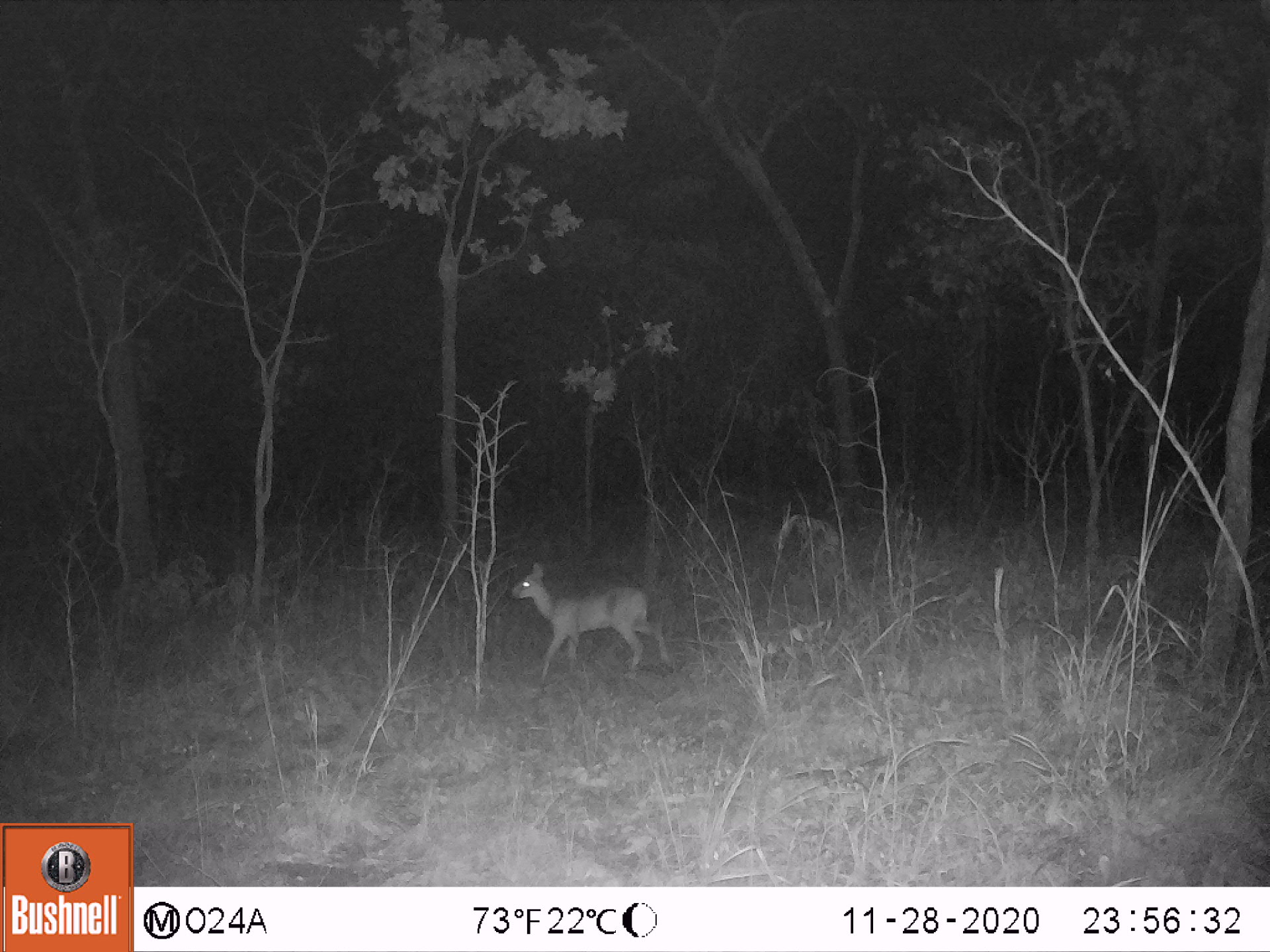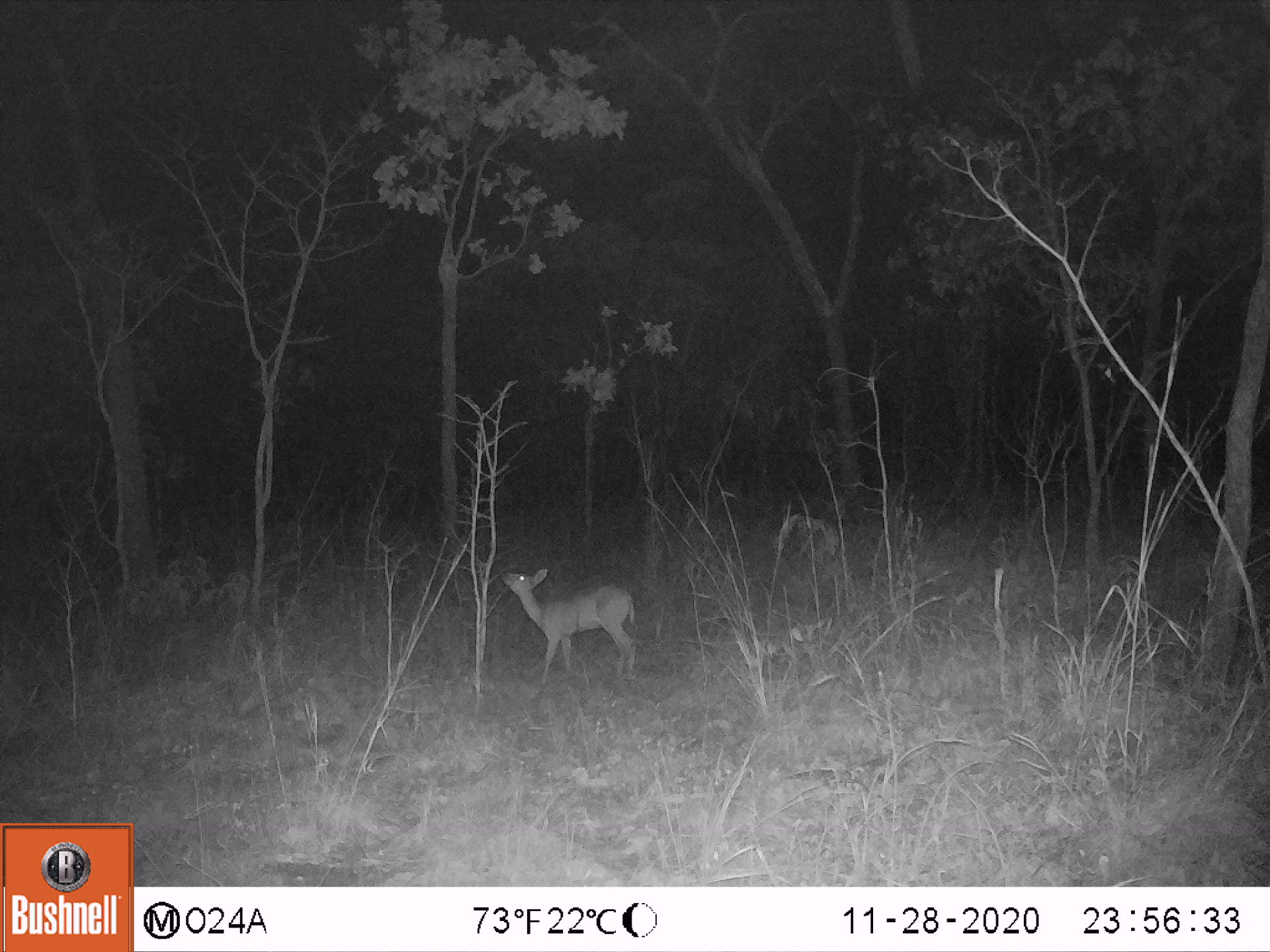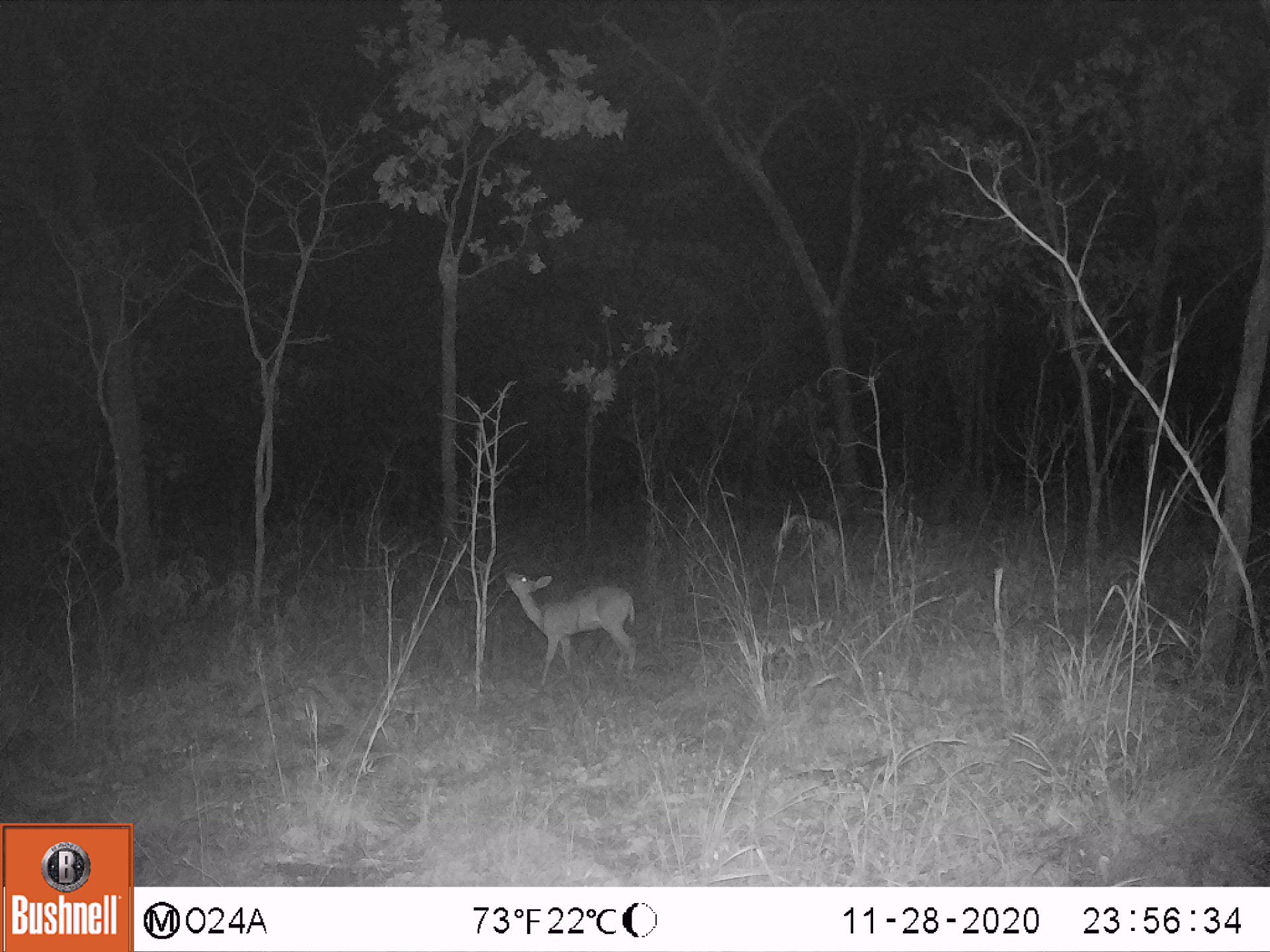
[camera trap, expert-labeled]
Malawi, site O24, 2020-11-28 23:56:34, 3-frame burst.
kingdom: Animalia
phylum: Chordata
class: Mammalia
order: Artiodactyla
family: Bovidae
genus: Sylvicapra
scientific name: Sylvicapra grimmia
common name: common duiker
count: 1